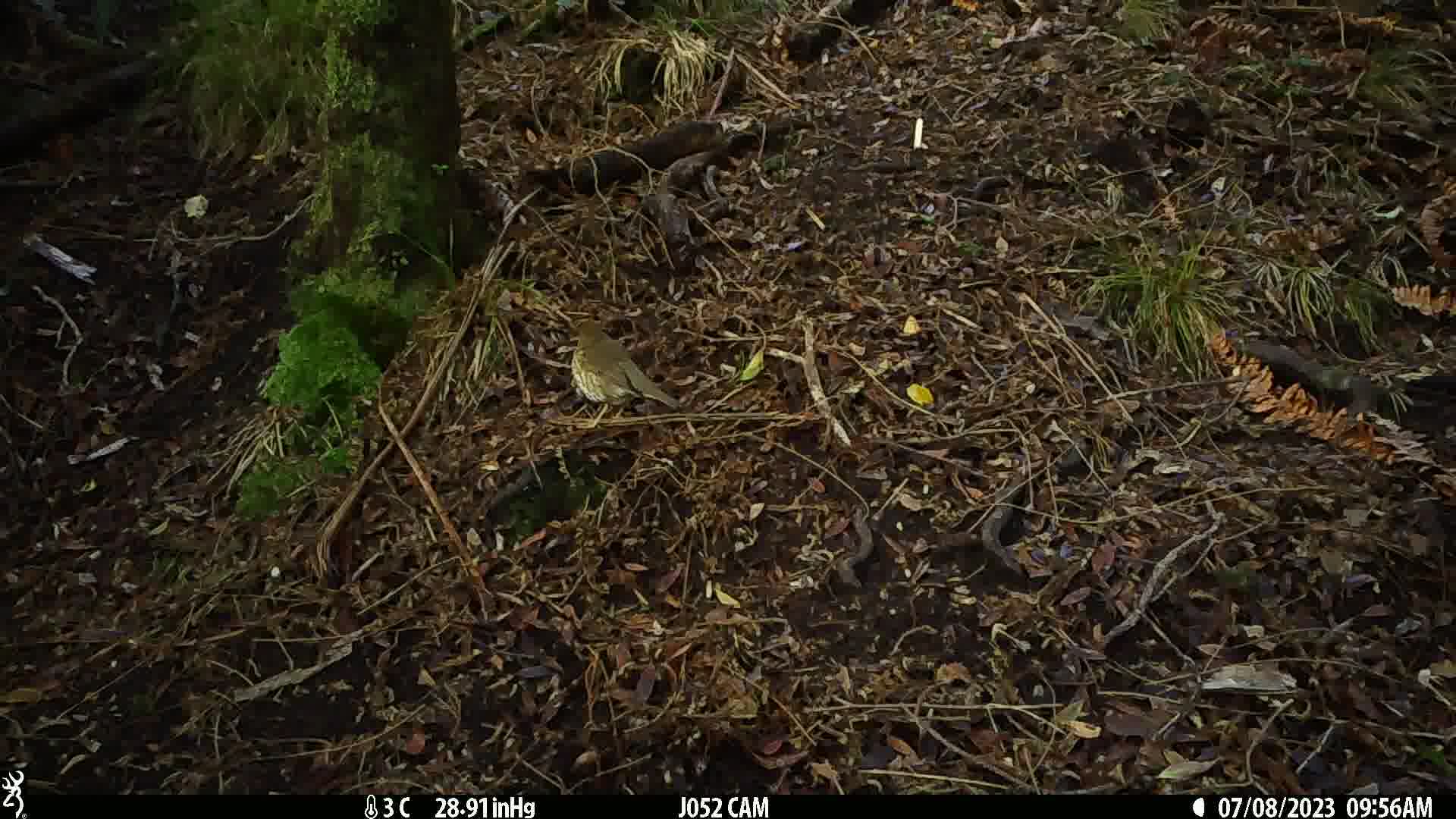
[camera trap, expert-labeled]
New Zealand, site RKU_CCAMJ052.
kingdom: Animalia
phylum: Chordata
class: Aves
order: Passeriformes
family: Turdidae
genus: Turdus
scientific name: Turdus philomelos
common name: song thrush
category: thrush